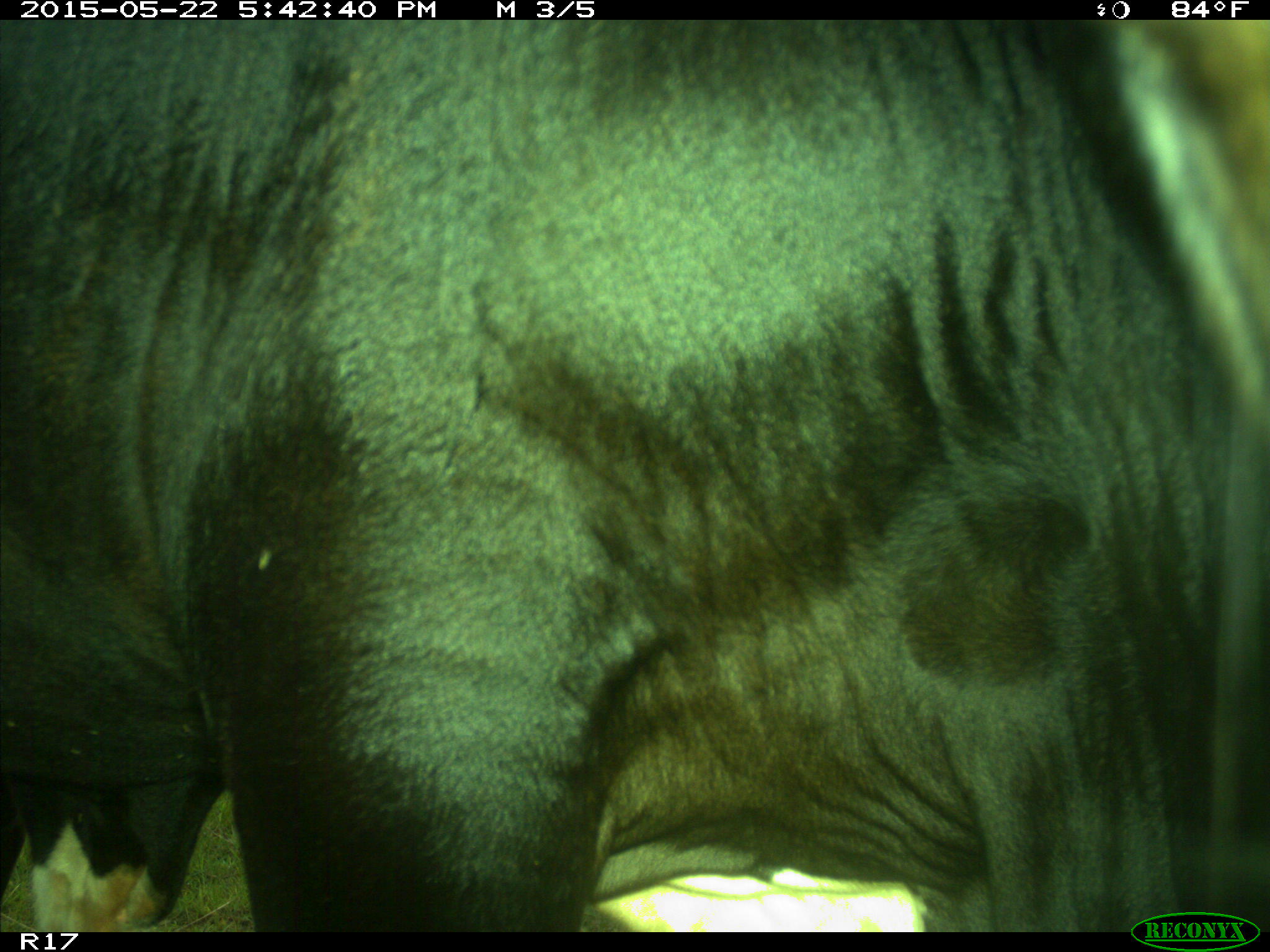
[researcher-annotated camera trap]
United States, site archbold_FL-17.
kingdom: Animalia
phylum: Chordata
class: Mammalia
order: Artiodactyla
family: Bovidae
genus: Bos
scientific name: Bos taurus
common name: domestic cow